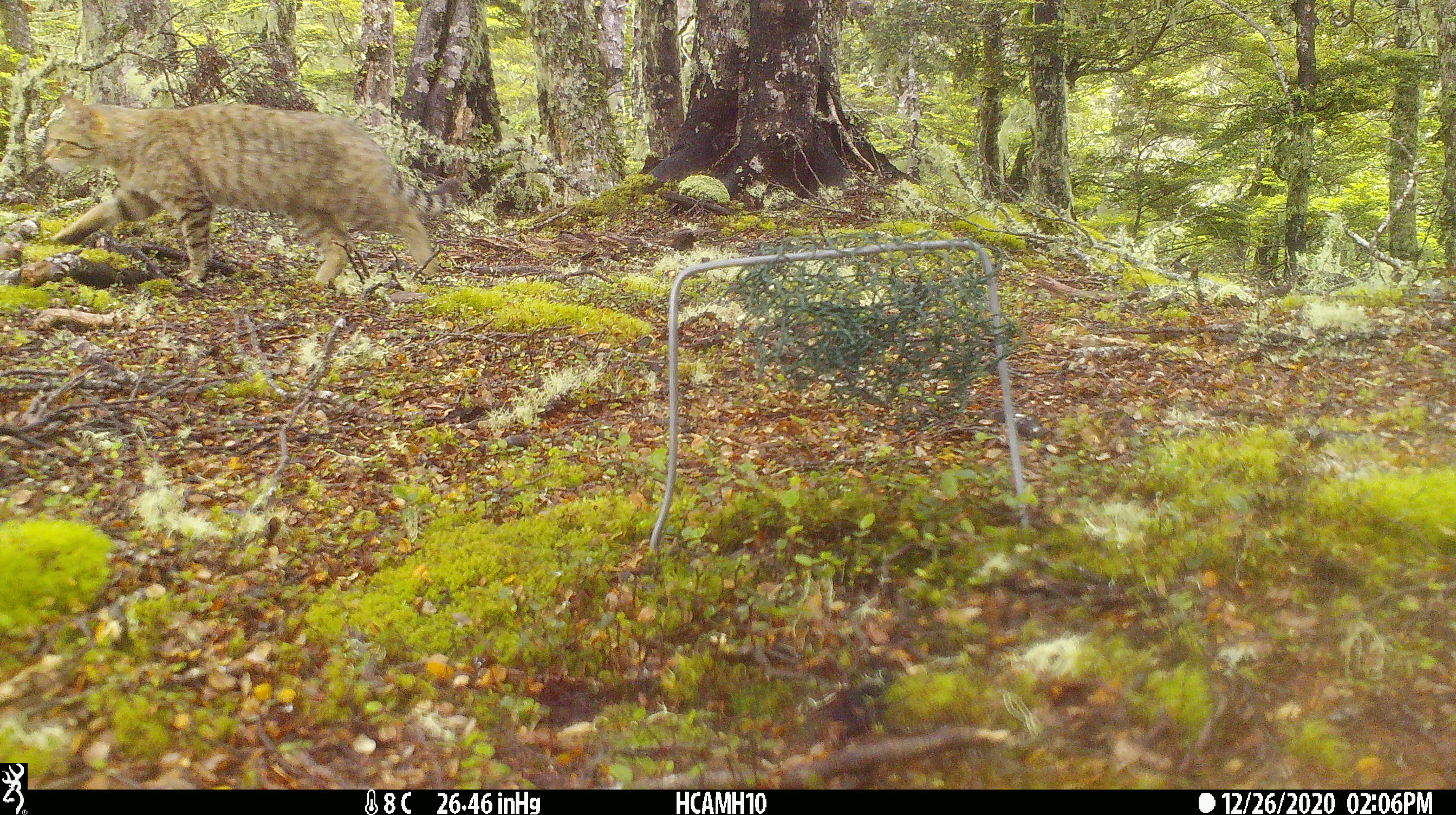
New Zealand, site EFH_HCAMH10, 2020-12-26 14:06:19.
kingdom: Animalia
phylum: Chordata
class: Mammalia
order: Carnivora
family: Felidae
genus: Felis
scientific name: Felis catus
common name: domestic cat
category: cat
Cat (domestic cat) (Felis catus).